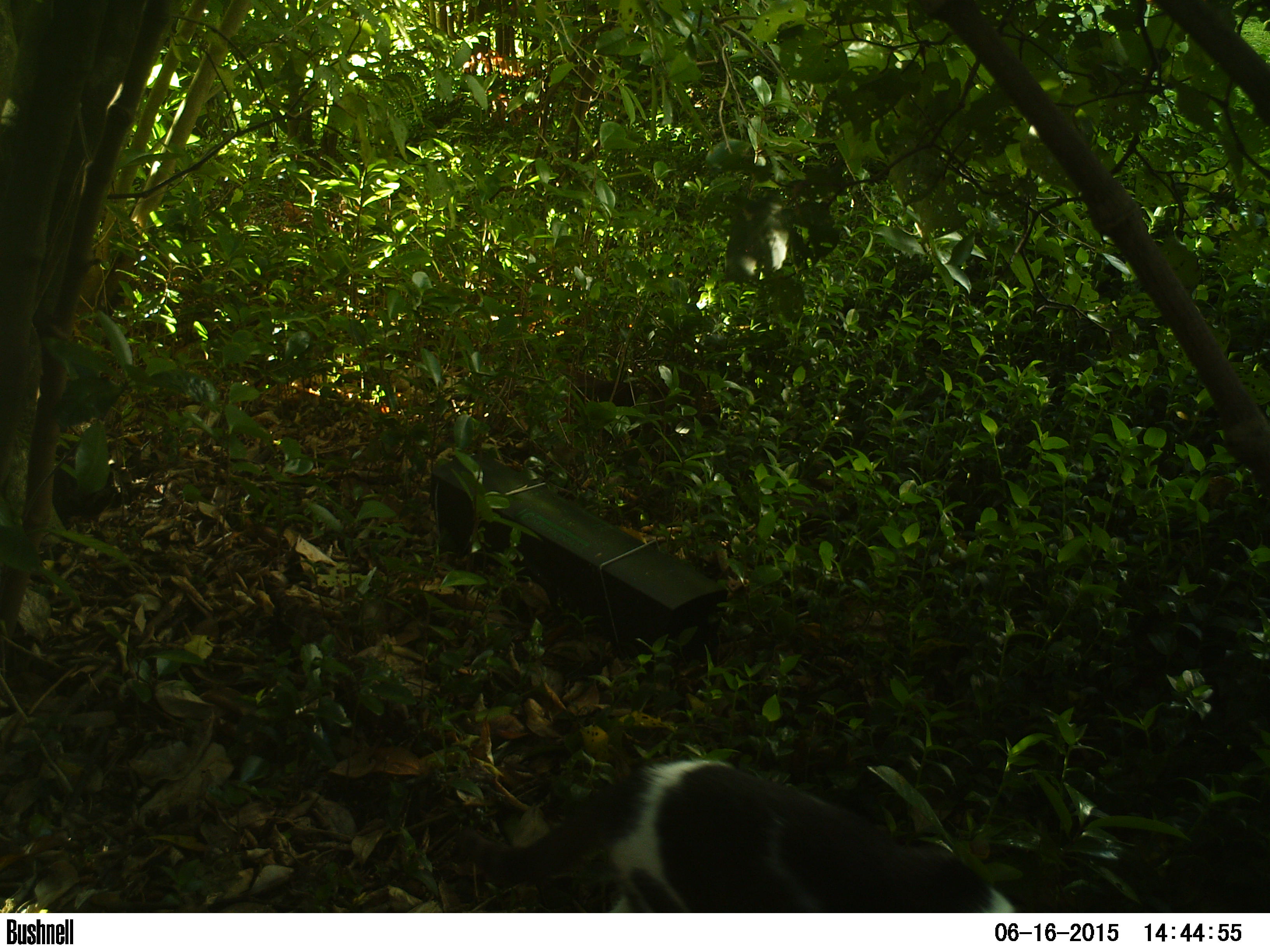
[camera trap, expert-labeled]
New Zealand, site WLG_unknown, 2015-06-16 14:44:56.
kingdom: Animalia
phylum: Chordata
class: Mammalia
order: Carnivora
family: Felidae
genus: Felis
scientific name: Felis catus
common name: domestic cat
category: cat